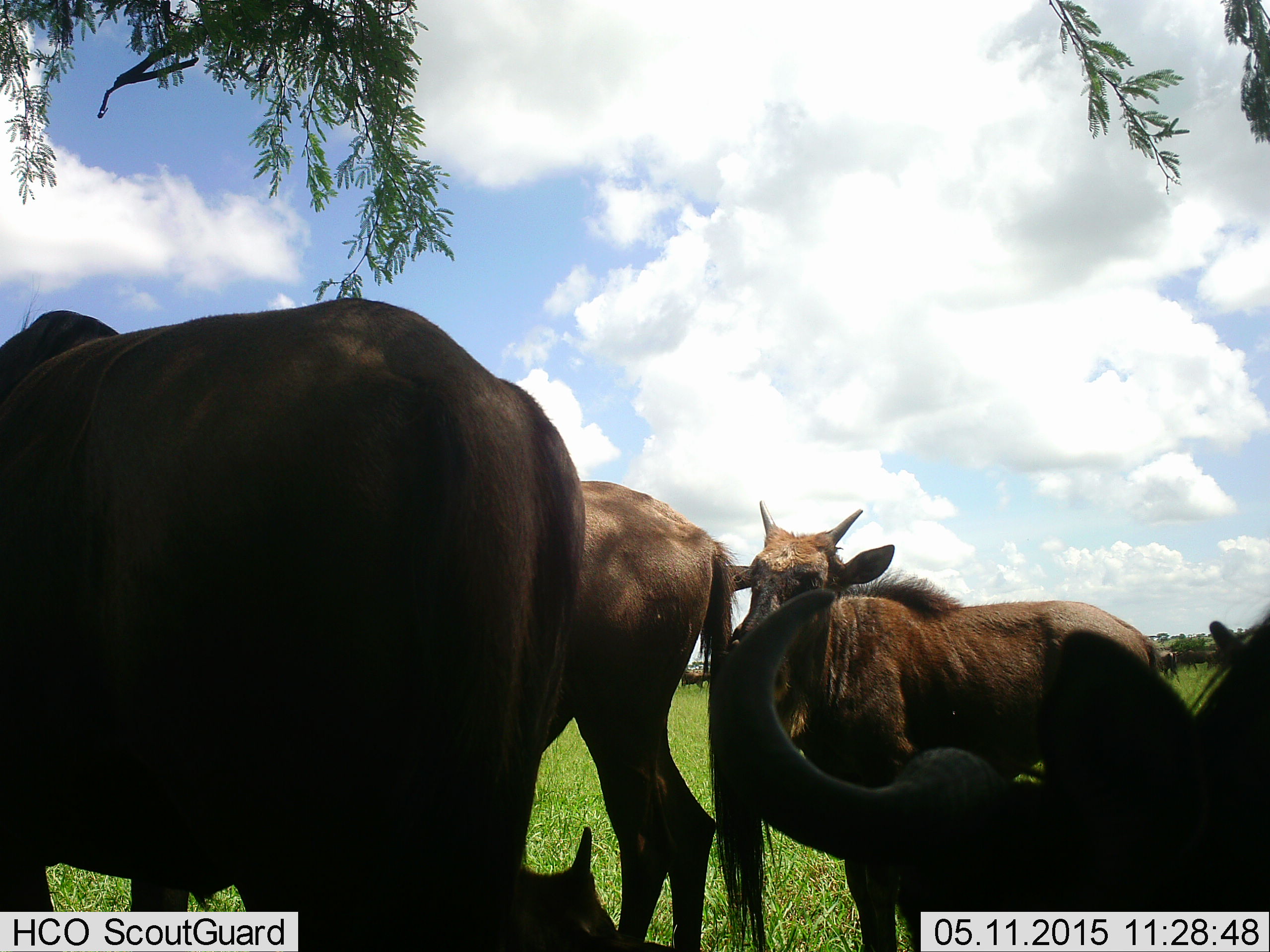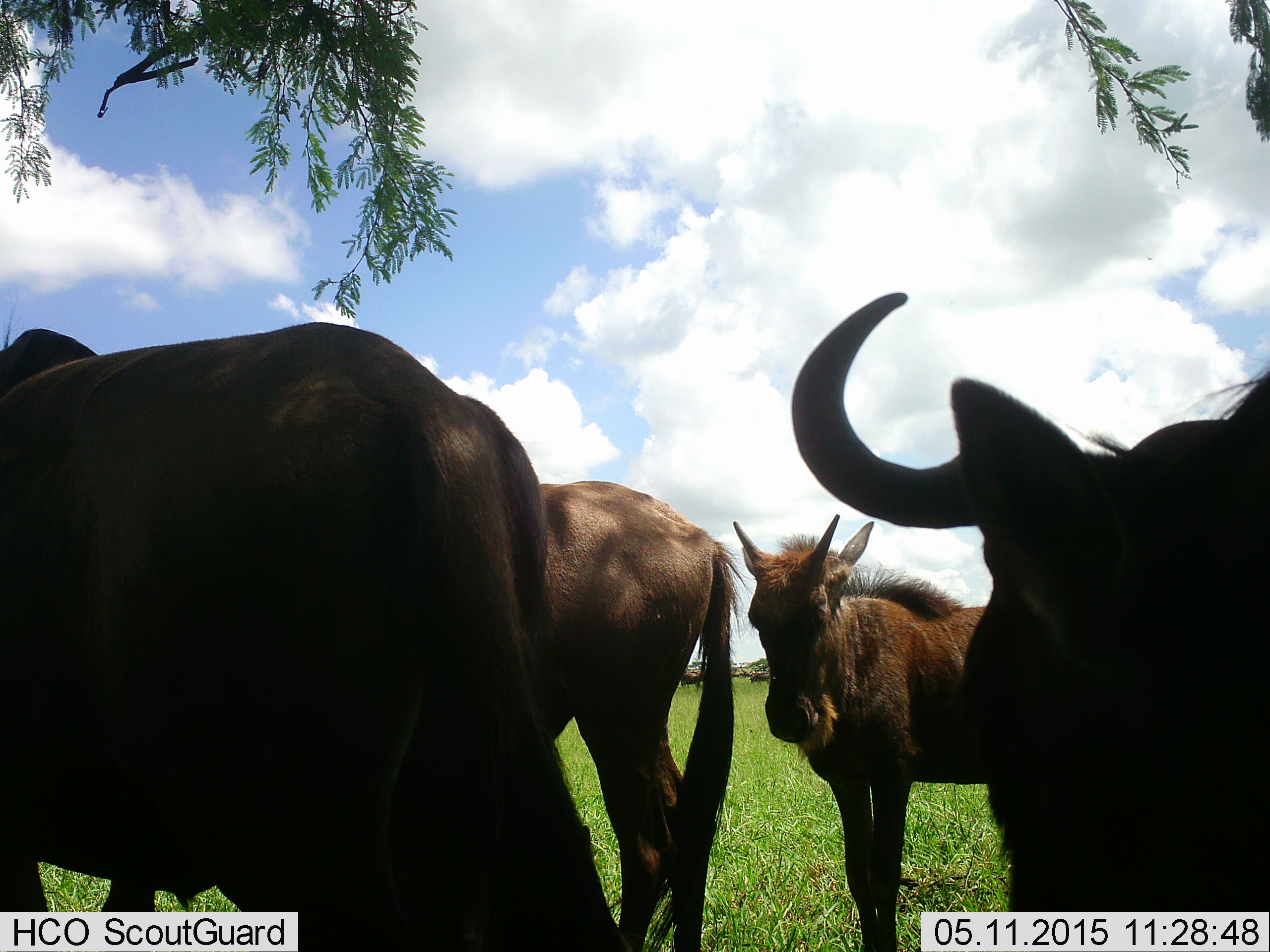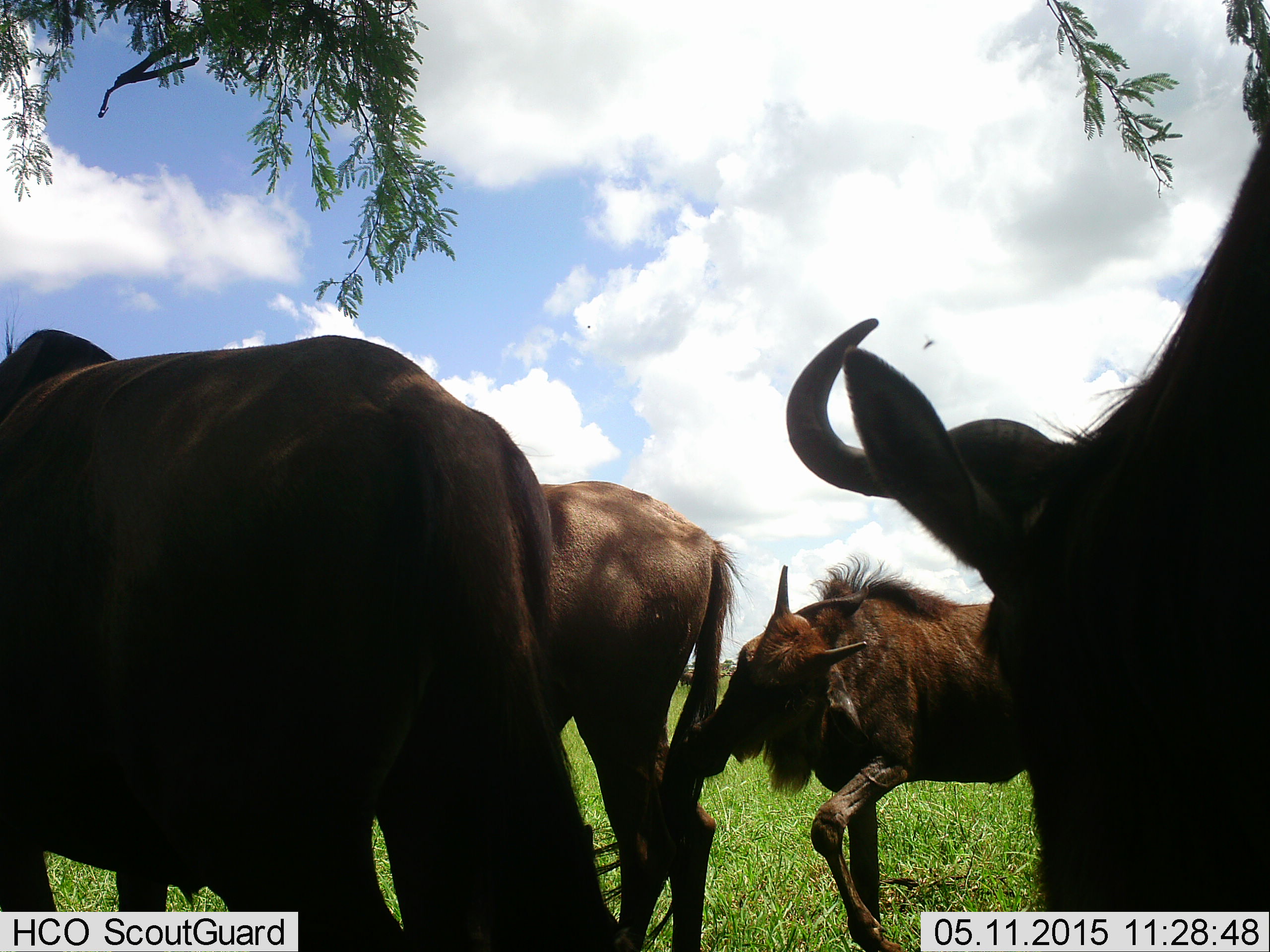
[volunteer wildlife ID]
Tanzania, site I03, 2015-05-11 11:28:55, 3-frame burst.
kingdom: Animalia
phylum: Chordata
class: Mammalia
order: Artiodactyla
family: Bovidae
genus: Connochaetes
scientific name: Connochaetes taurinus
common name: blue wildebeest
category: wildebeest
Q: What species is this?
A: Wildebeest (blue wildebeest) (Connochaetes taurinus).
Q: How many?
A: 4.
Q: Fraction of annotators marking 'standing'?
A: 100%.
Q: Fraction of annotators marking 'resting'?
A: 0%.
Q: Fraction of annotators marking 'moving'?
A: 0%.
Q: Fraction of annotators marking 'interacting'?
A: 10%.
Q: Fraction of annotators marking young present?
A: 80%.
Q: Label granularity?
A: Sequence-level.